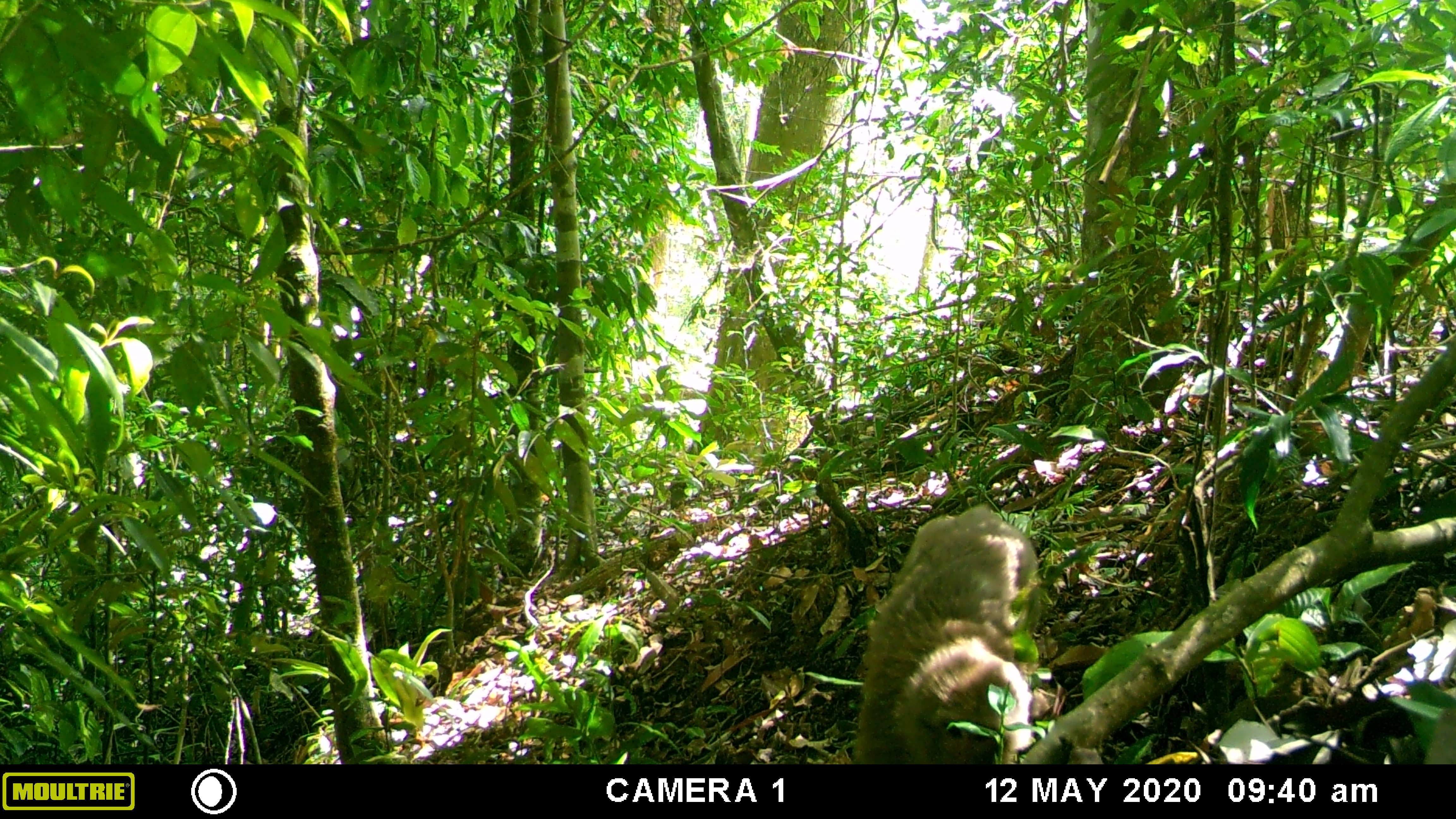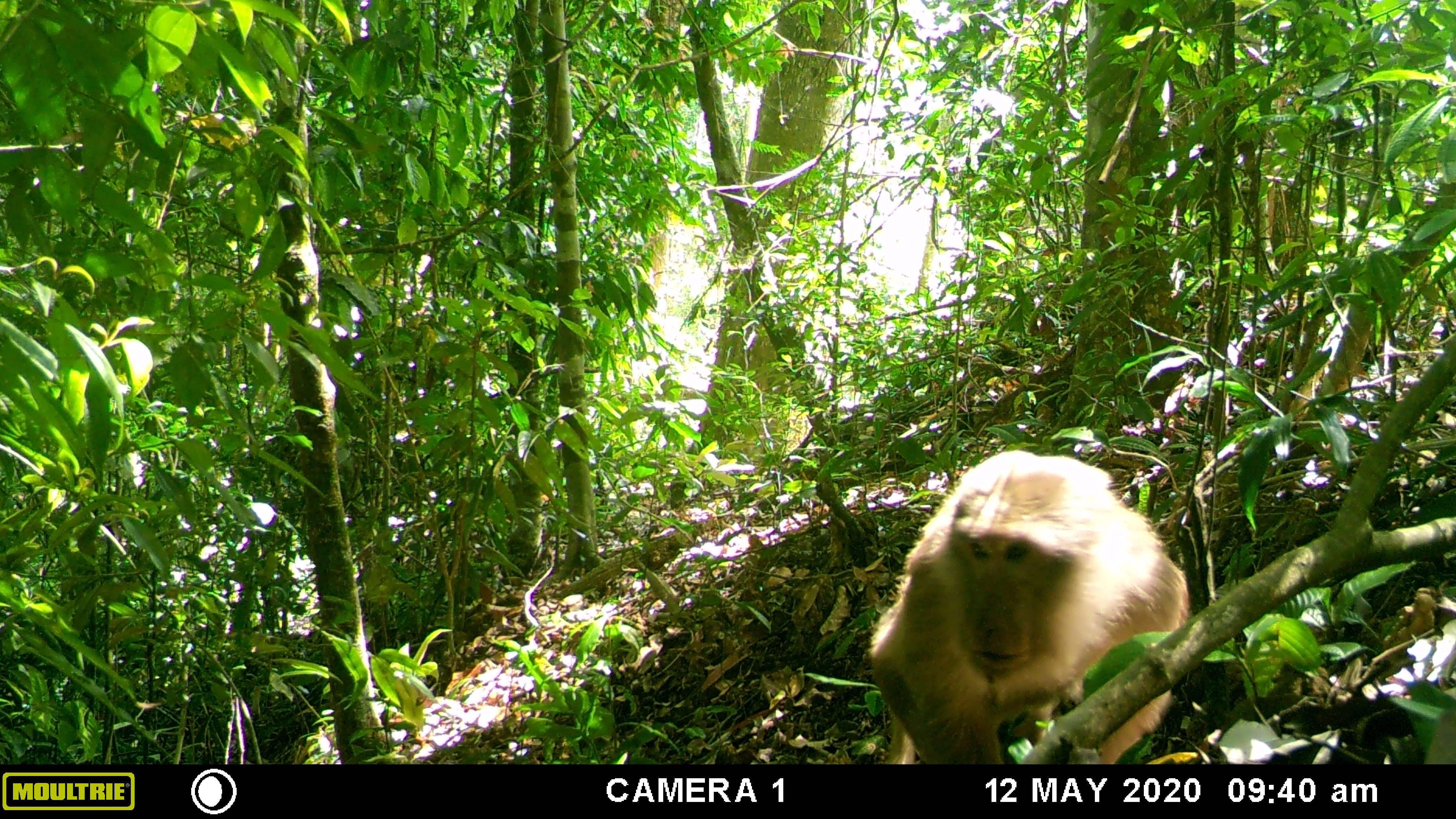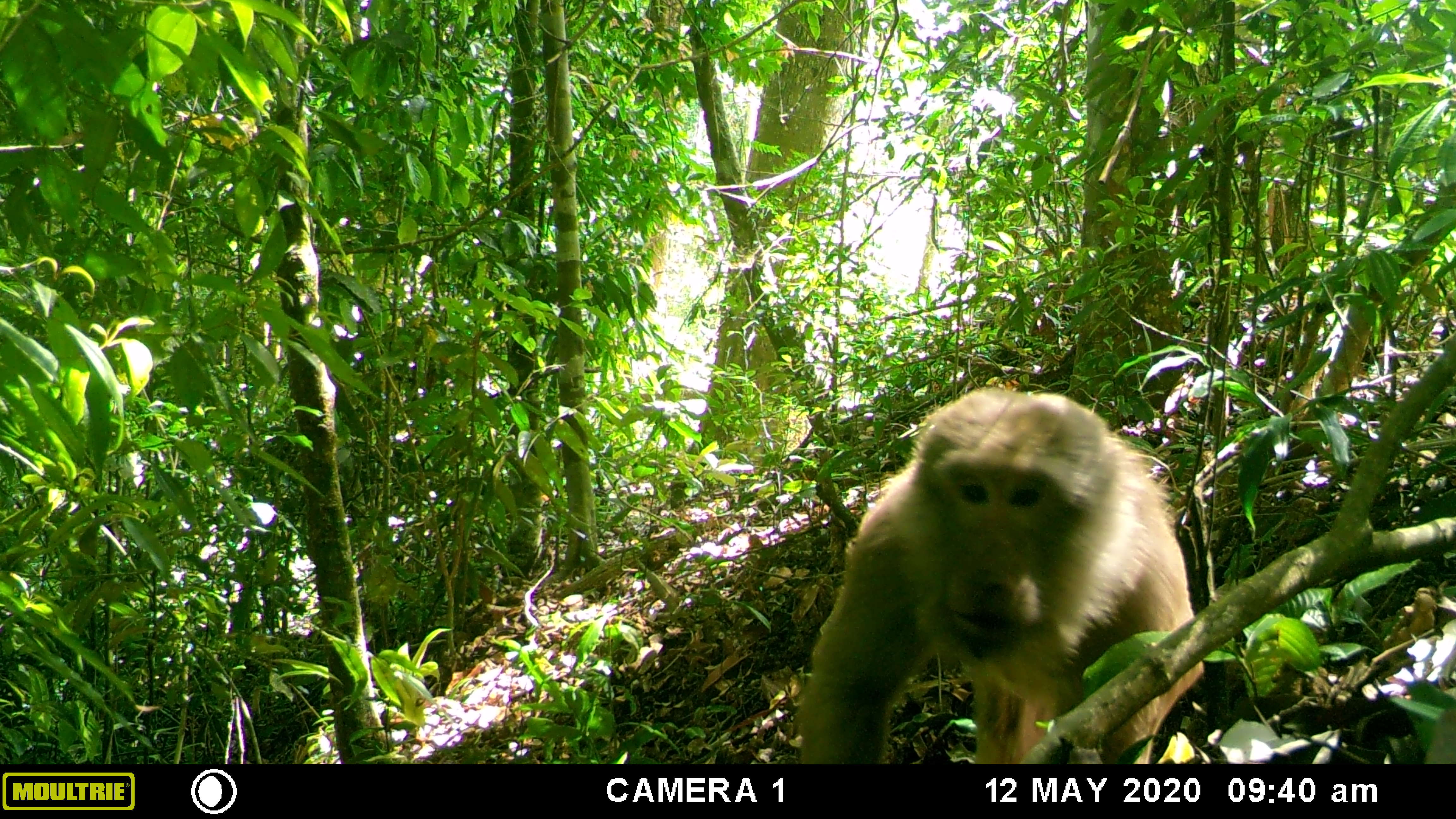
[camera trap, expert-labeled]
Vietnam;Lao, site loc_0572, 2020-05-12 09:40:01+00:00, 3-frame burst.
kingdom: Animalia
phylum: Chordata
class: Mammalia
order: Primates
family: Cercopithecidae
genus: Macaca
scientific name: Macaca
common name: macaques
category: assam or rhesus macaque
Assam or rhesus macaque (macaques) (Macaca). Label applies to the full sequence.